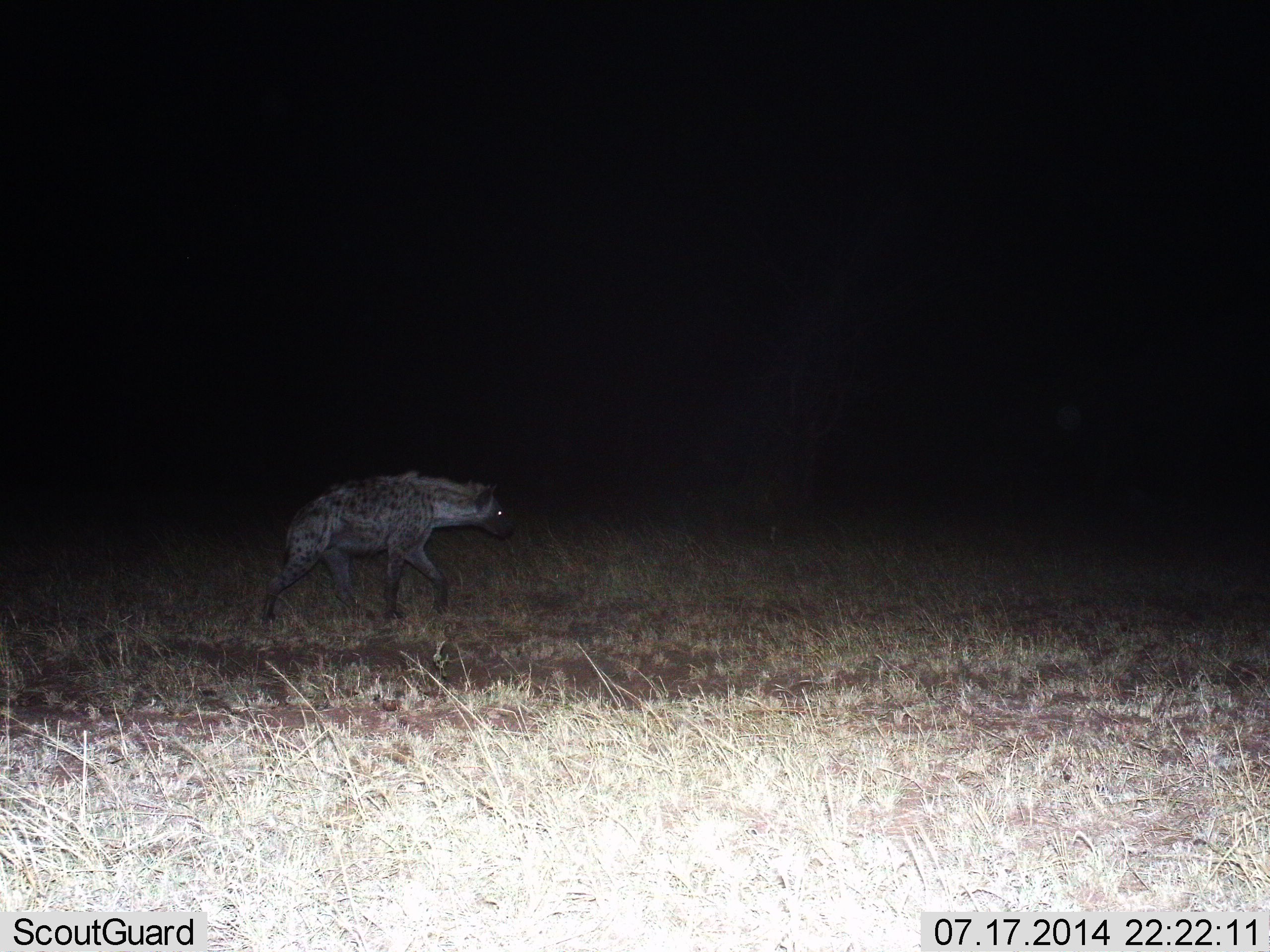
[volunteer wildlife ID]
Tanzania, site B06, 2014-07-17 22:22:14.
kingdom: Animalia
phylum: Chordata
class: Mammalia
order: Carnivora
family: Hyaenidae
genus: Crocuta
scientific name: Crocuta crocuta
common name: spotted hyena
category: hyenaspotted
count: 1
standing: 10%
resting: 0%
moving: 90%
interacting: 0%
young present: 0%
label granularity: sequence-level